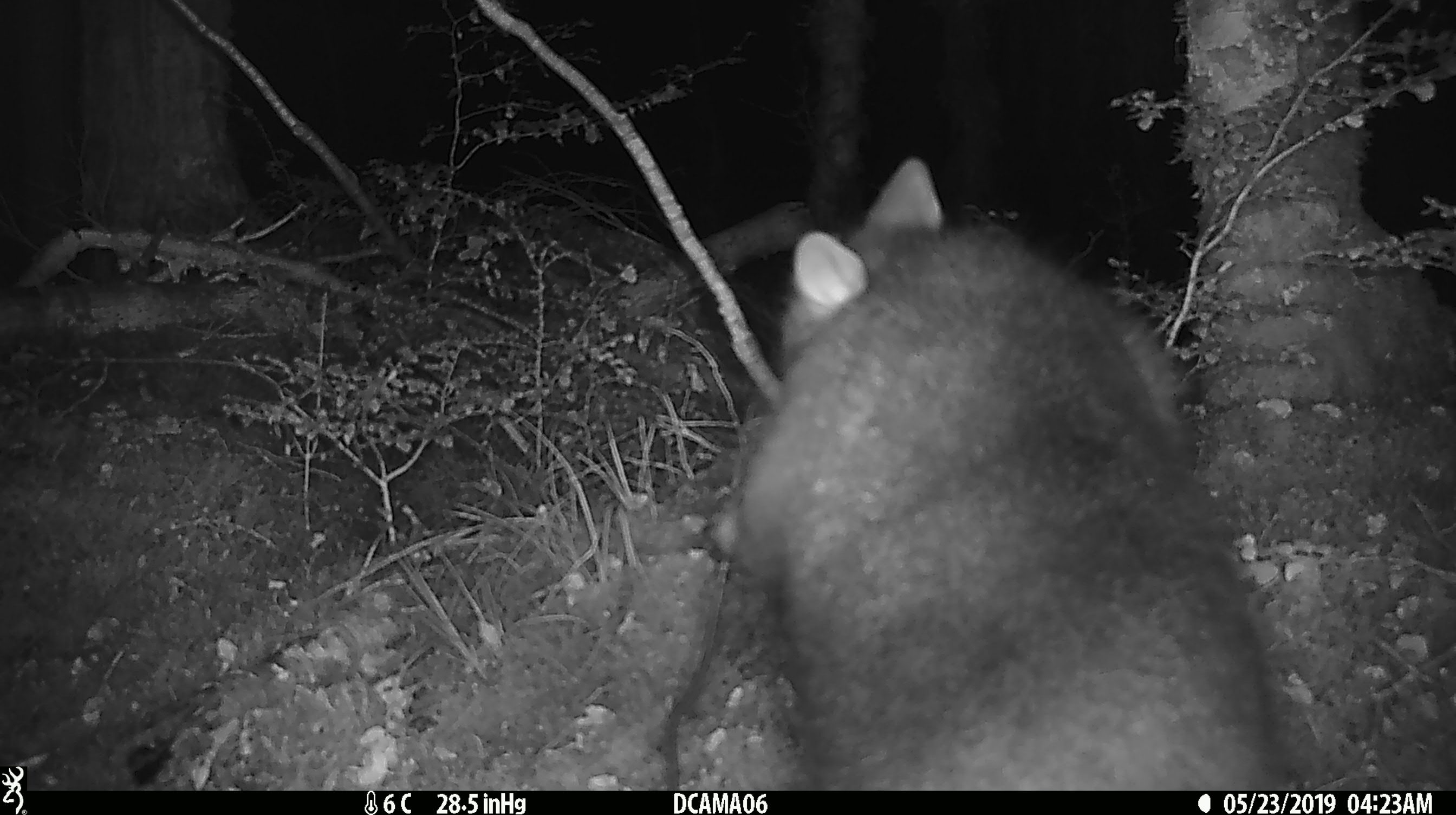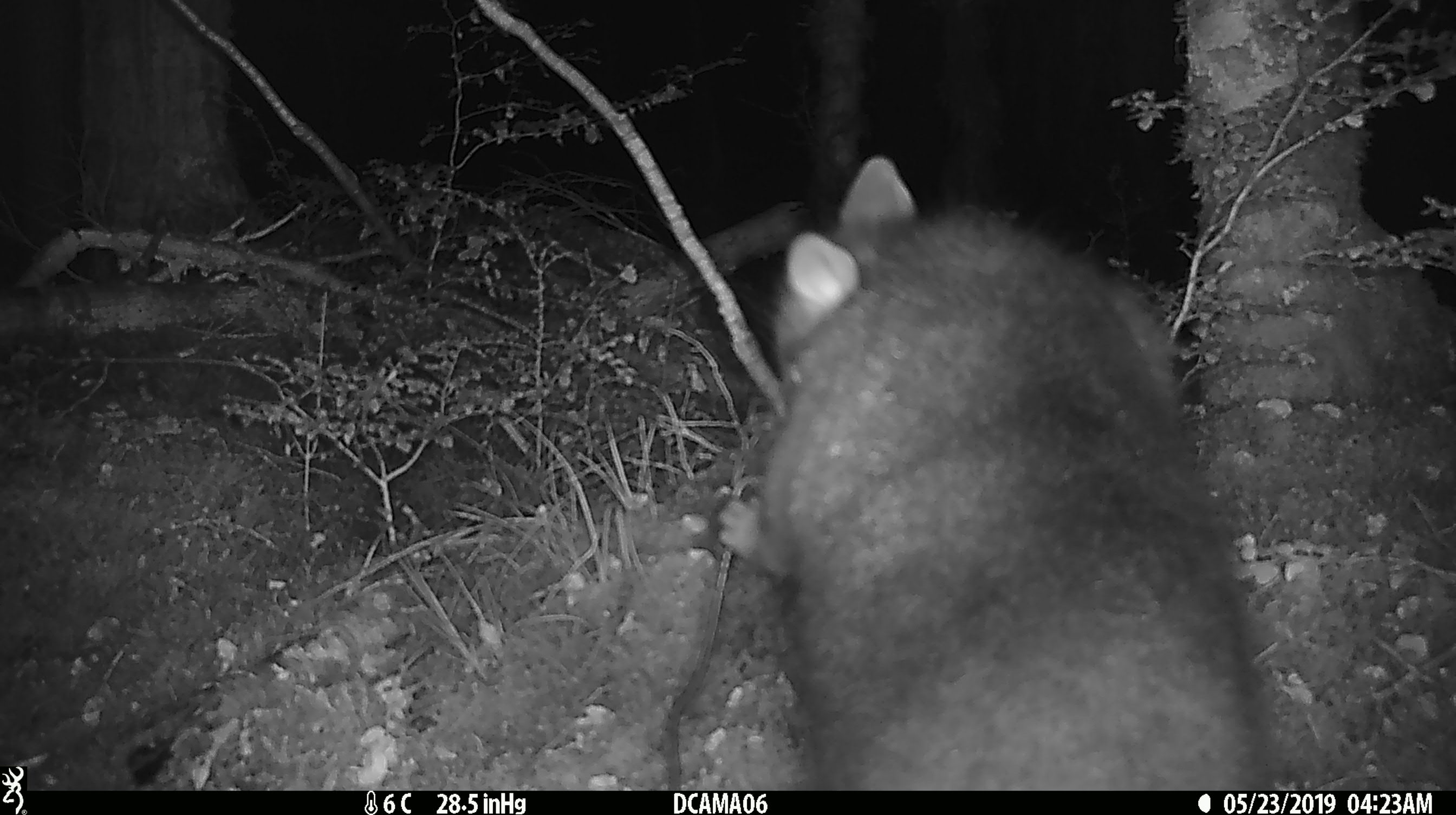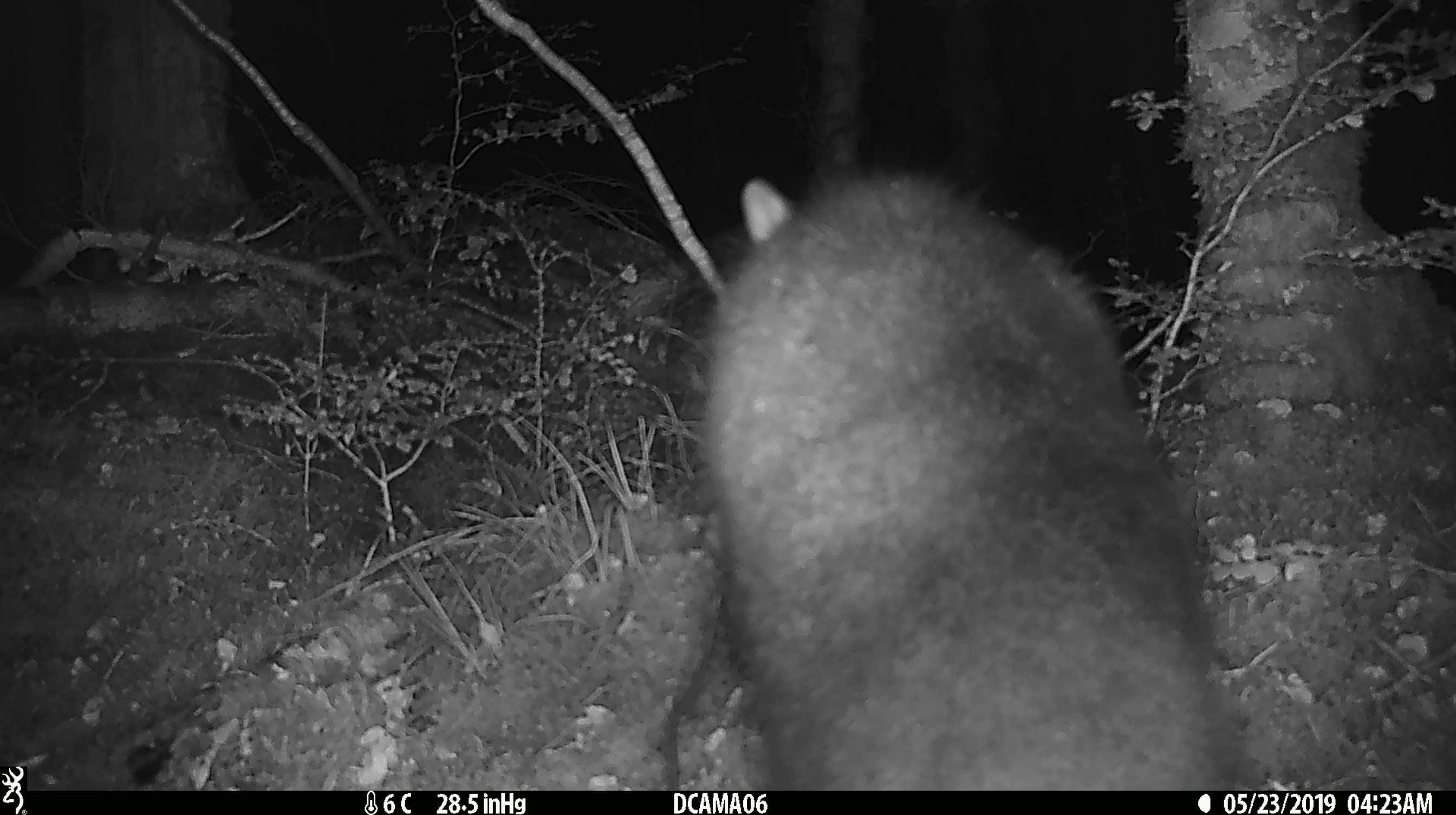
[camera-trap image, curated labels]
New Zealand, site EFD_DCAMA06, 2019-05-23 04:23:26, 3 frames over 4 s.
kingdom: Animalia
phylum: Chordata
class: Mammalia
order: Diprotodontia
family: Phalangeridae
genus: Trichosurus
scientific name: Trichosurus vulpecula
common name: common brushtail possum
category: possum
Possum (common brushtail possum) (Trichosurus vulpecula).